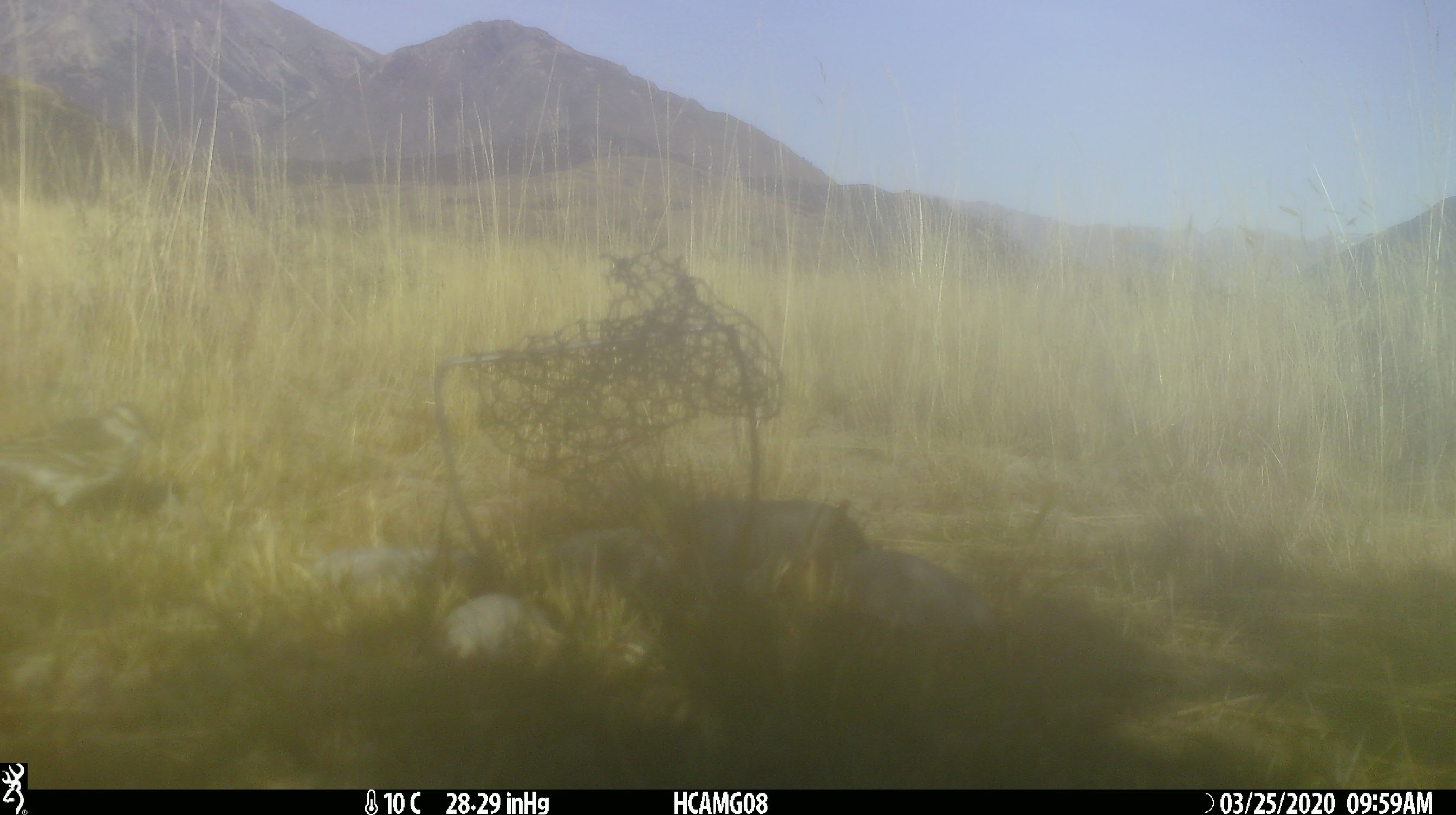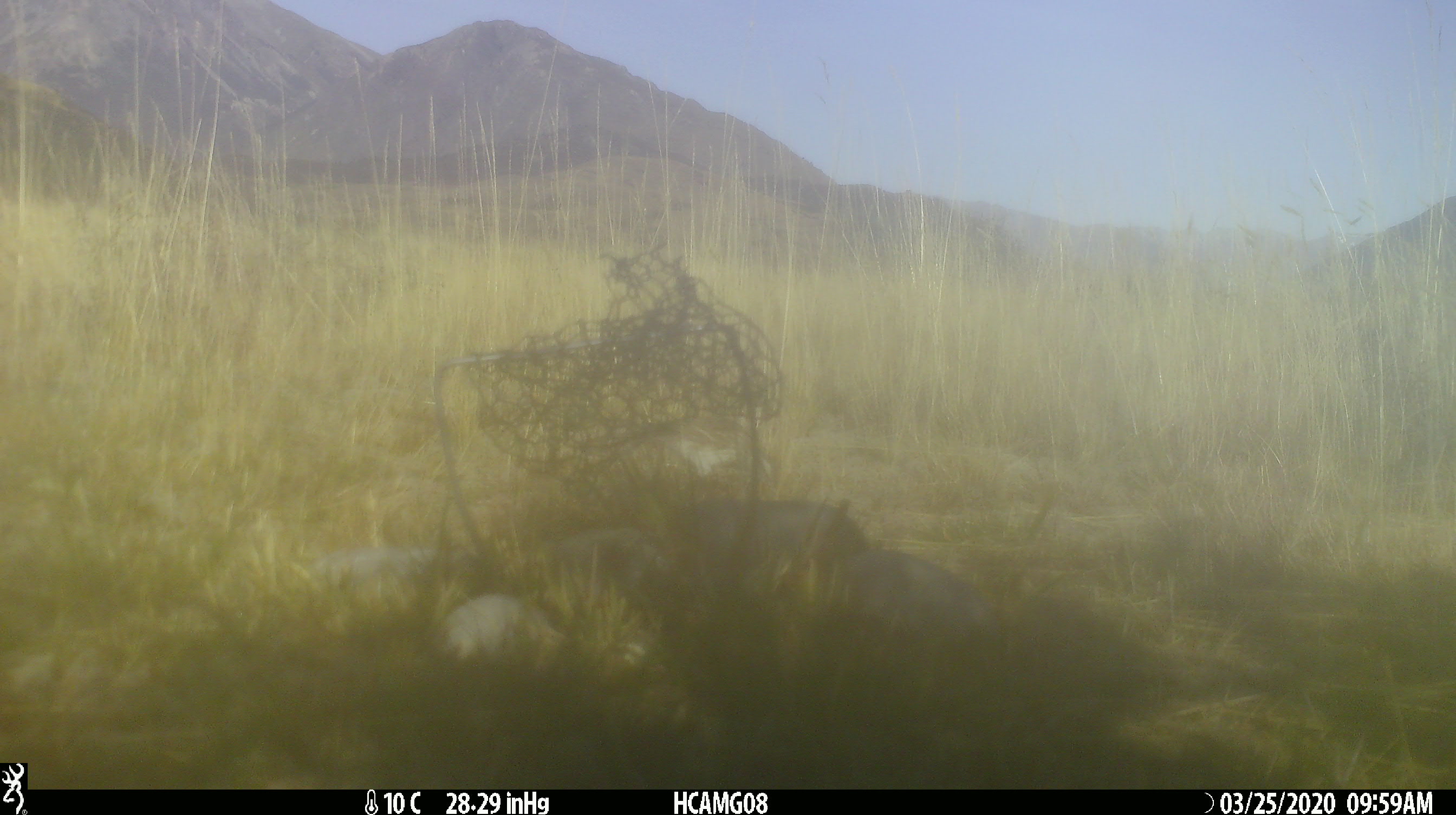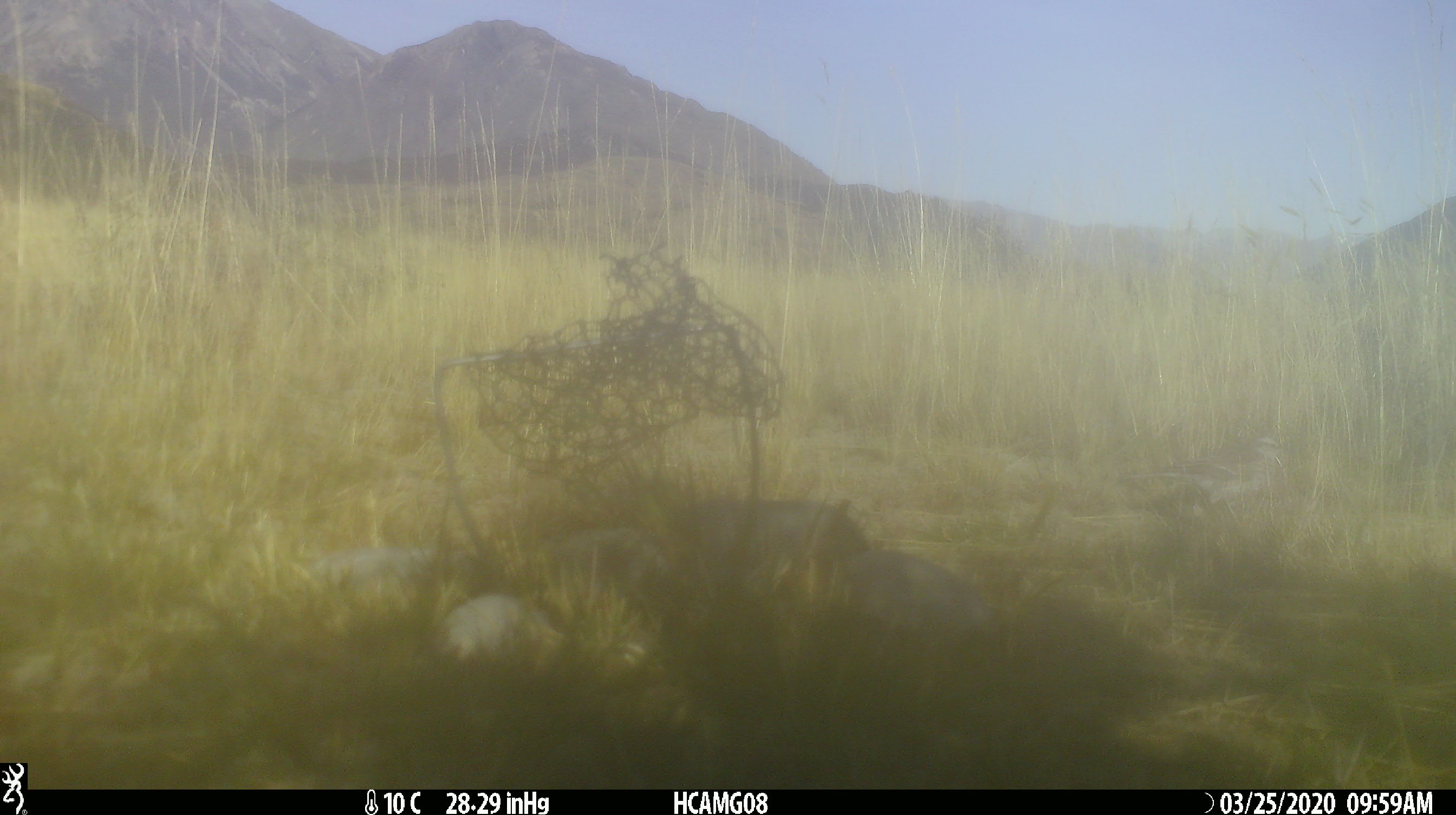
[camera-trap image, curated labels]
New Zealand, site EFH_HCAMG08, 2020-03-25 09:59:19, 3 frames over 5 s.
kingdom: Animalia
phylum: Chordata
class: Aves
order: Passeriformes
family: Motacillidae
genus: Anthus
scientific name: Anthus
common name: pipit